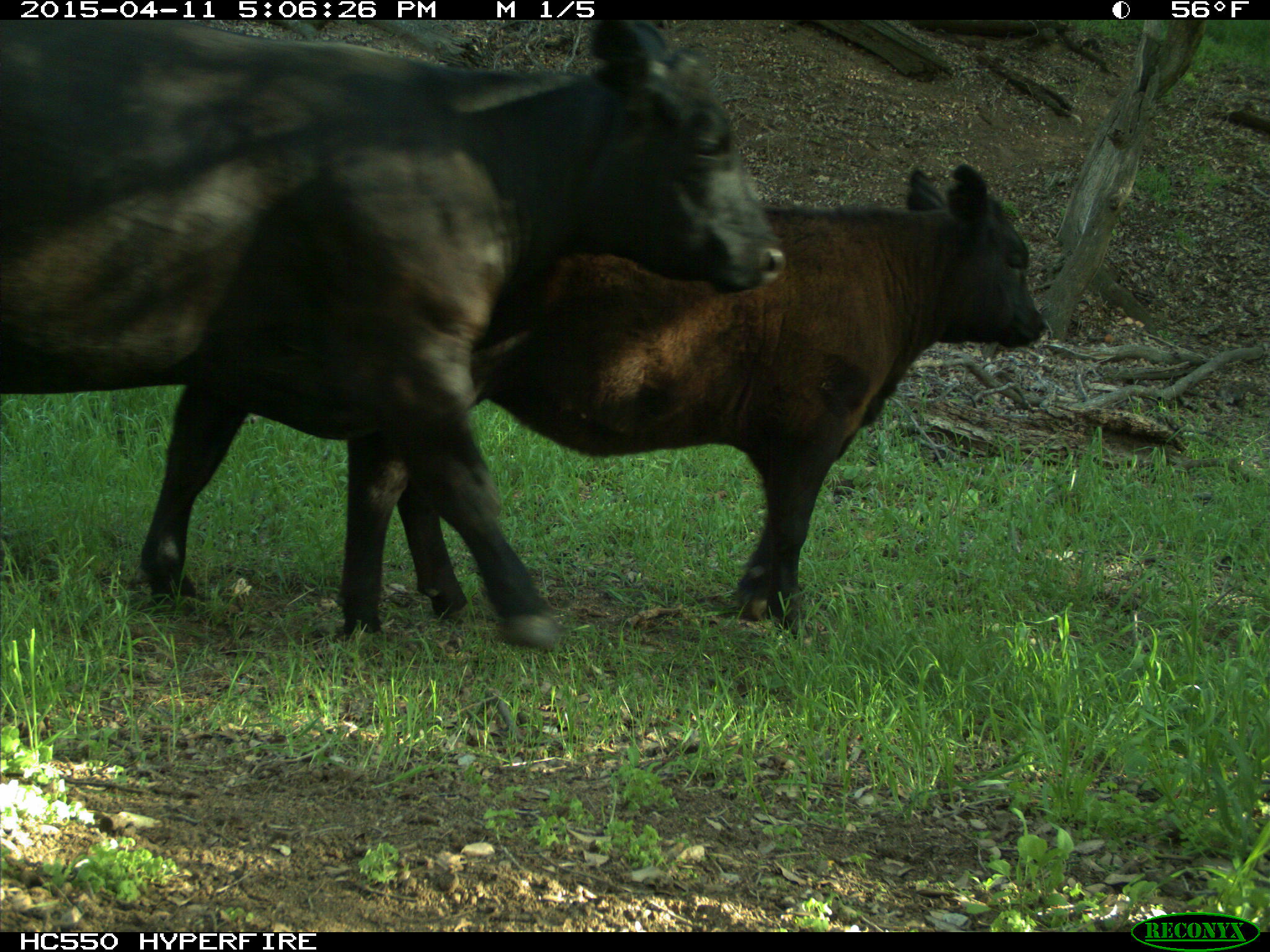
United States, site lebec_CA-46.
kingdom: Animalia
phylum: Chordata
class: Mammalia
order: Artiodactyla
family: Bovidae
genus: Bos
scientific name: Bos taurus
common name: domestic cow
Bos taurus (domestic cow).